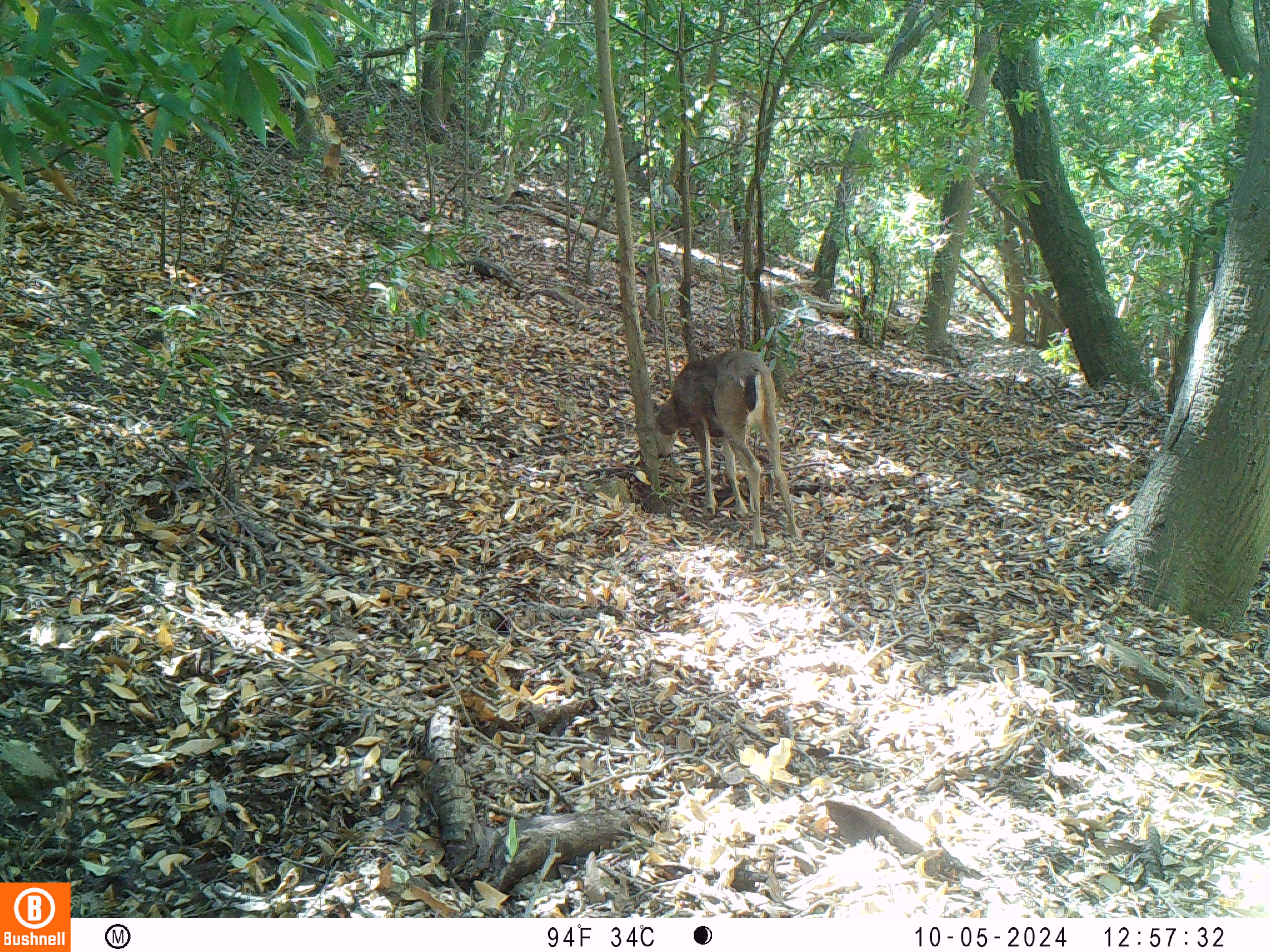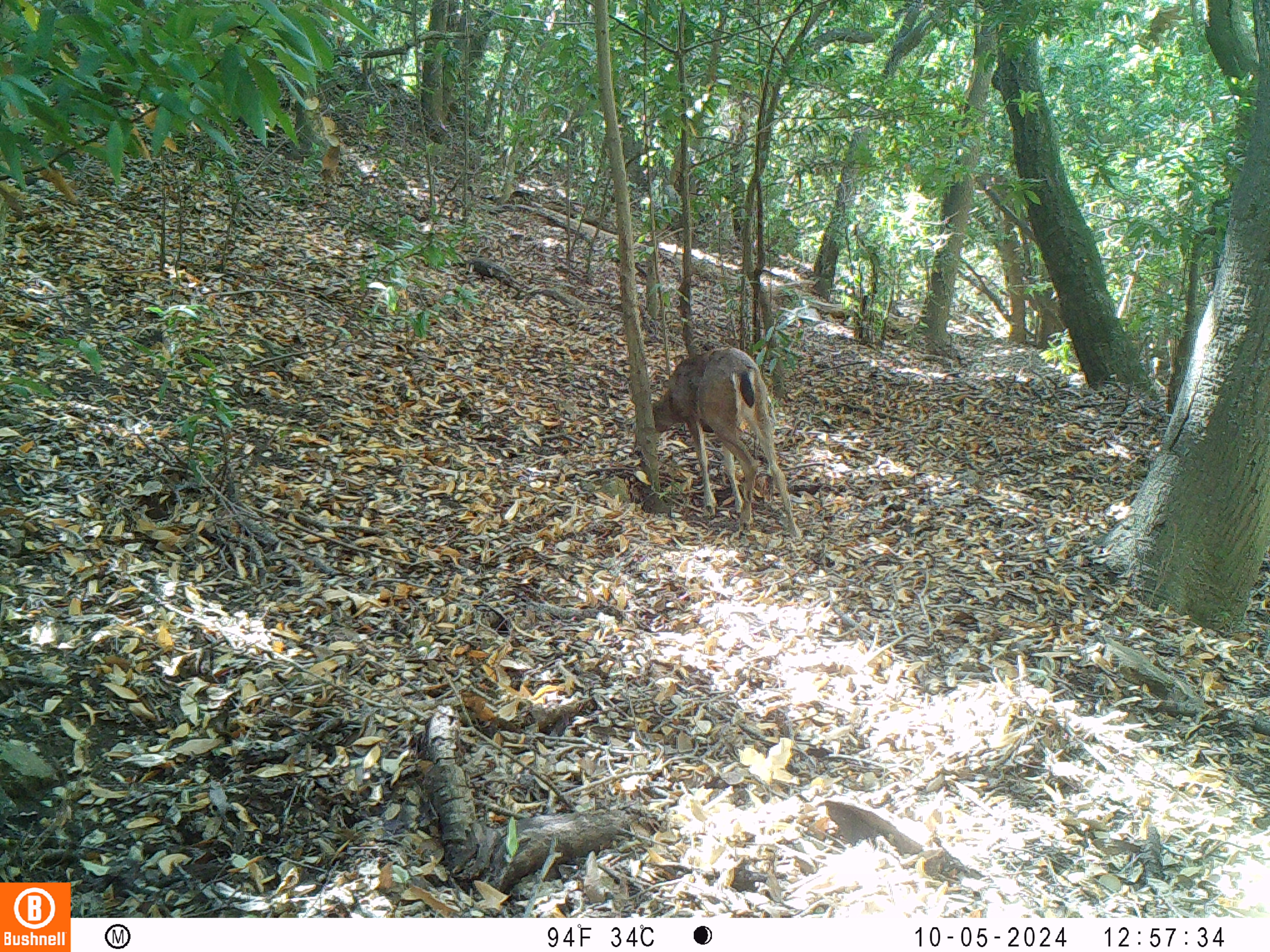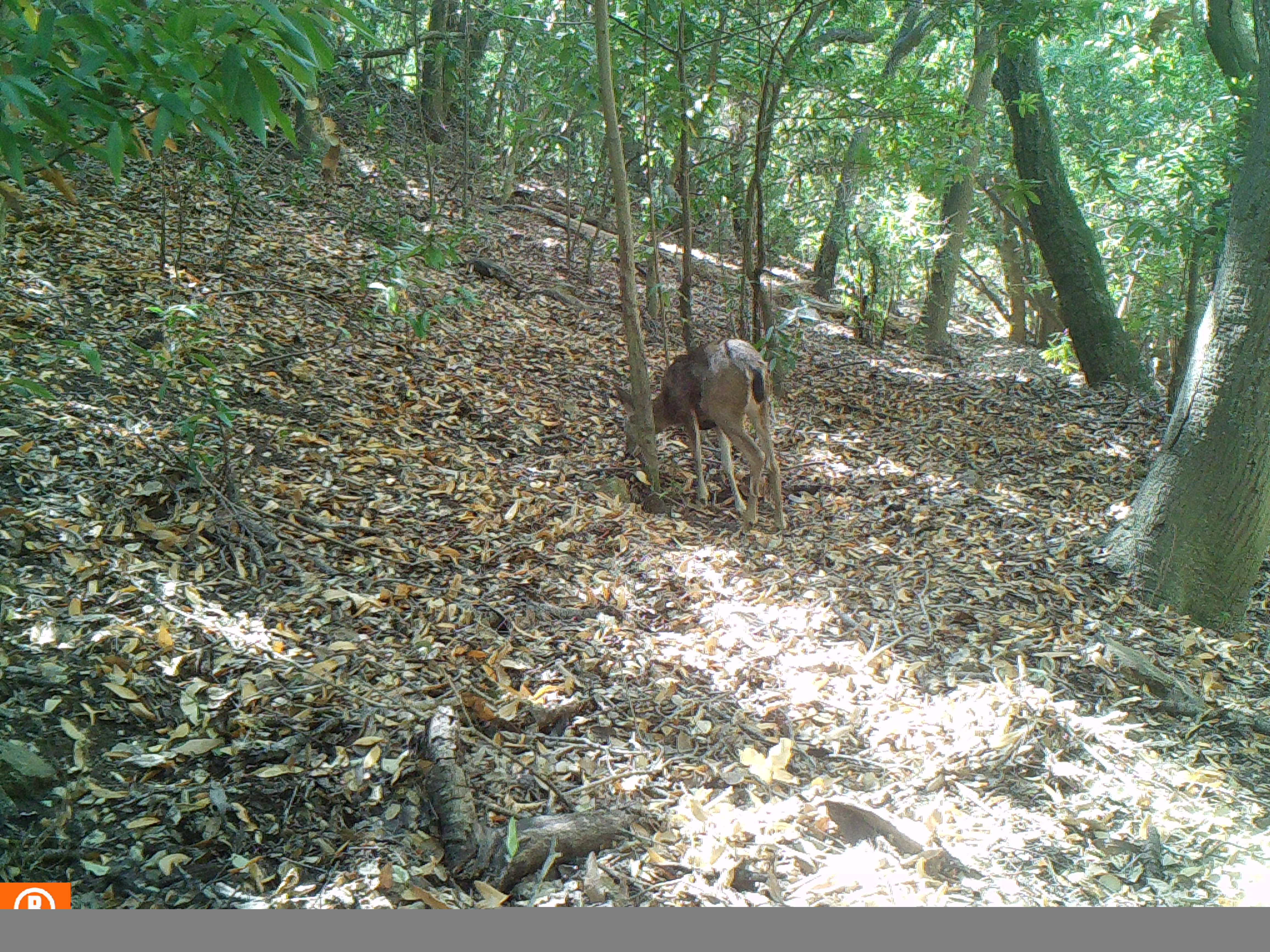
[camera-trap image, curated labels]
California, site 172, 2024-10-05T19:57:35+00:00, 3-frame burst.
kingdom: Animalia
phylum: Chordata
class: Mammalia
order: Artiodactyla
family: Cervidae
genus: Odocoileus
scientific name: Odocoileus hemionus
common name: mule deer